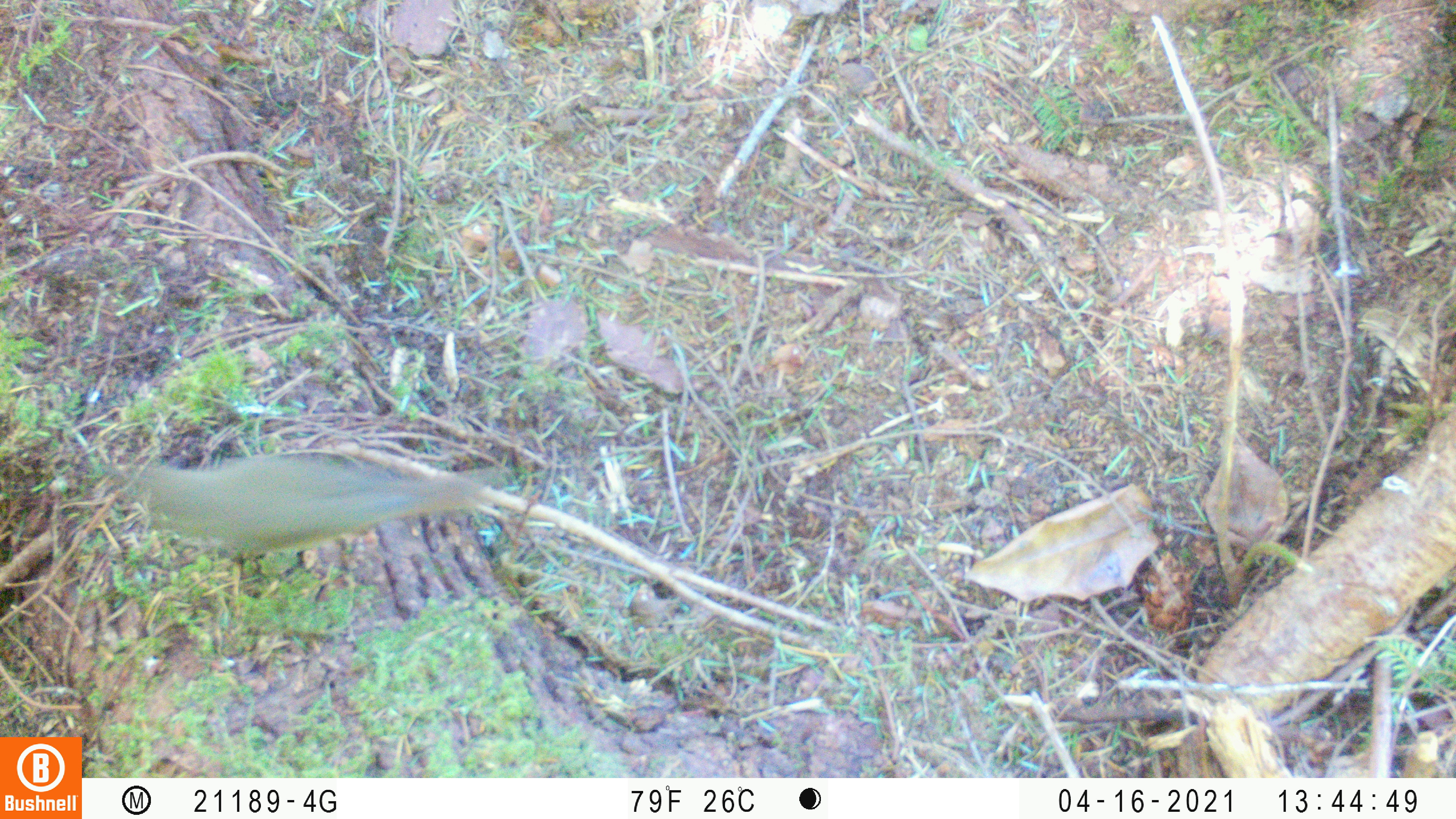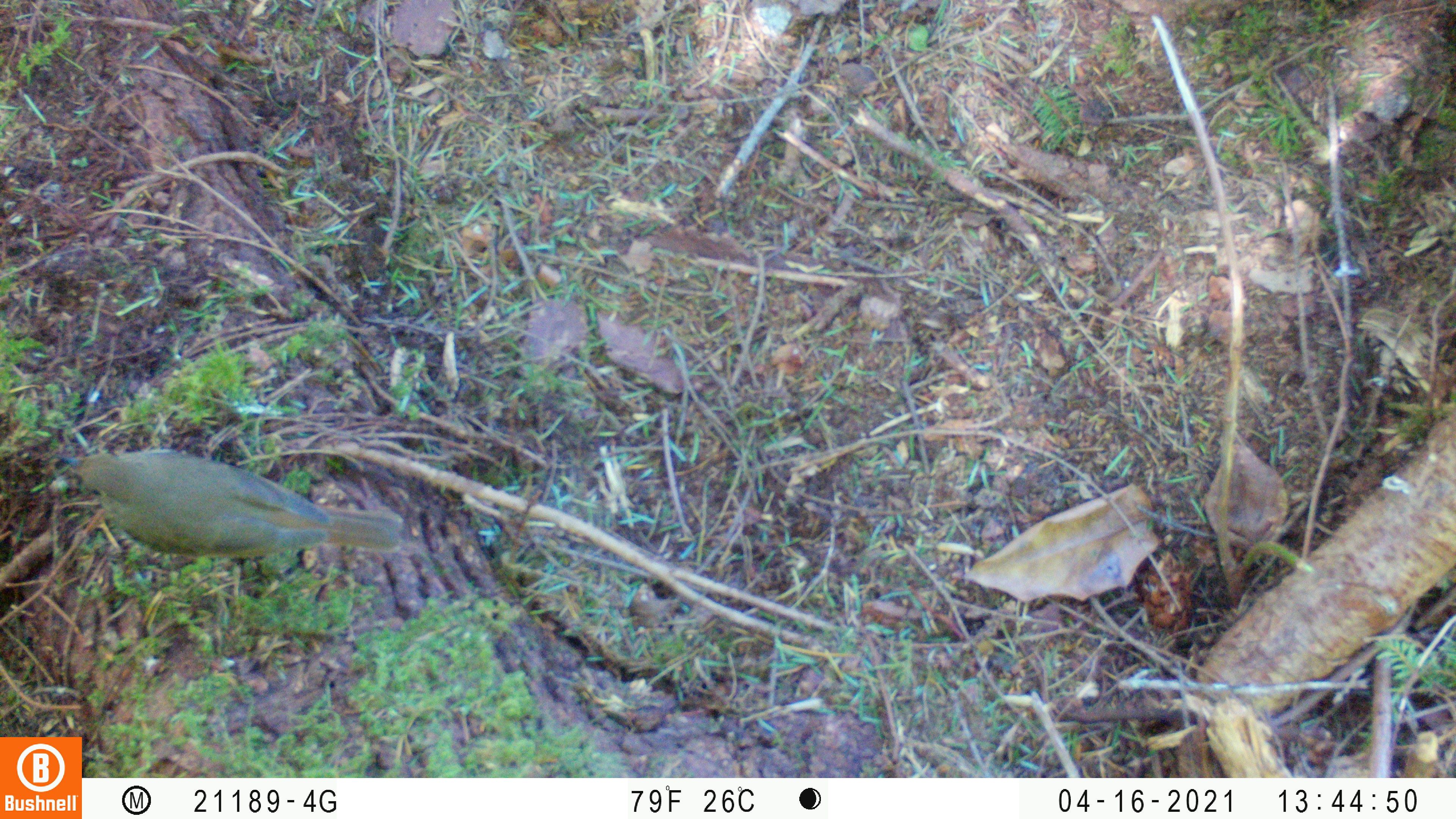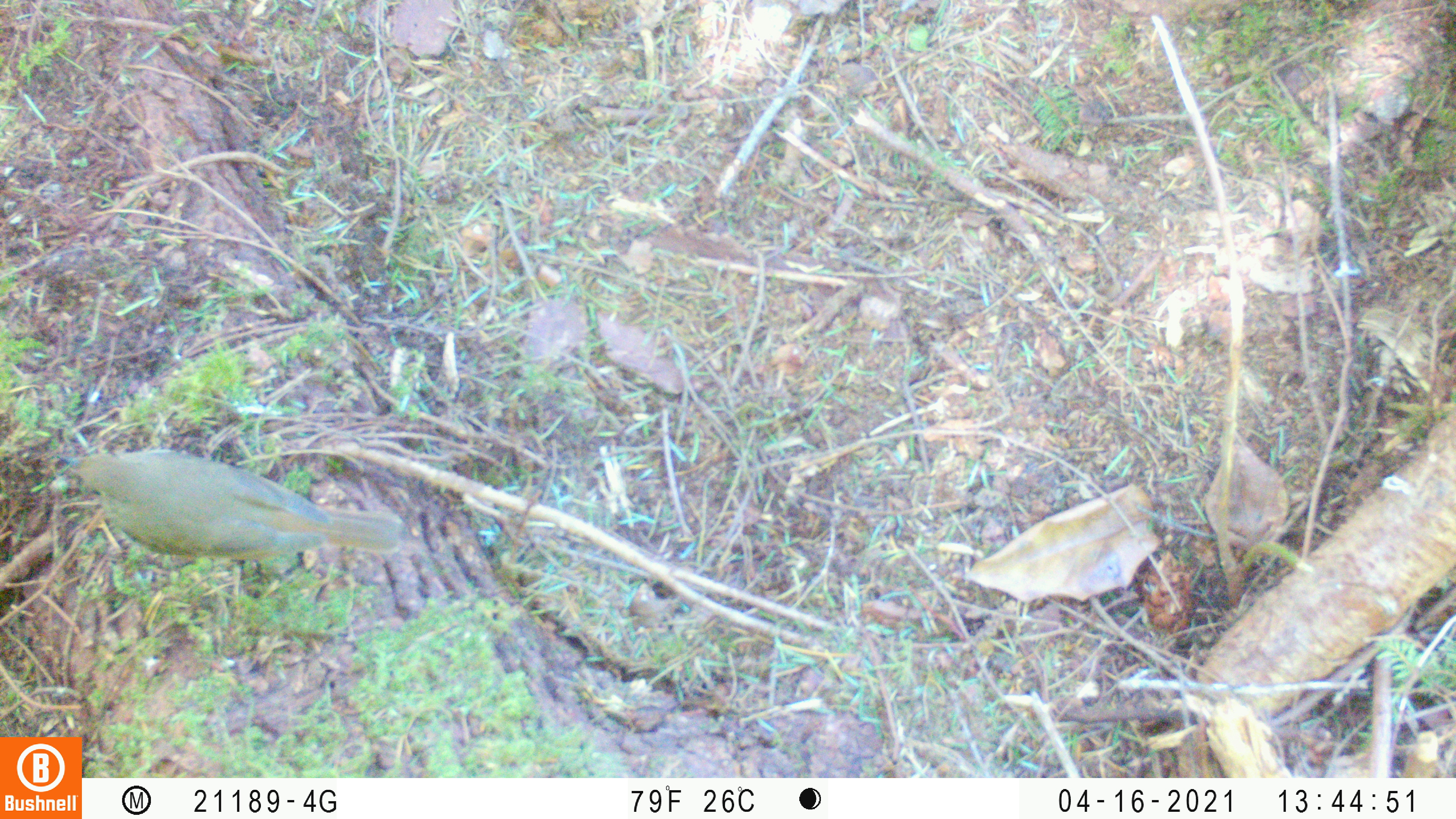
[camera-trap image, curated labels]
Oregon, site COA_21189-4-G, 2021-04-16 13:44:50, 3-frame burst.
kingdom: Animalia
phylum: Chordata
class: Aves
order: Passeriformes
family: Turdidae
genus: Catharus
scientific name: Catharus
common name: brown thrushes and nightingale-thrushes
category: catharus species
Catharus species (brown thrushes and nightingale-thrushes) (Catharus).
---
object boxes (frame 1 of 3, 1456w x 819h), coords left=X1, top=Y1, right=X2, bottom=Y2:
catharus species: left=92, top=453, right=505, bottom=564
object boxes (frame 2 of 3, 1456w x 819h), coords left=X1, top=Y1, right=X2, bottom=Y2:
catharus species: left=50, top=441, right=418, bottom=577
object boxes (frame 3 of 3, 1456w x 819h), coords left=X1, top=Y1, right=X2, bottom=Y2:
catharus species: left=56, top=430, right=411, bottom=583